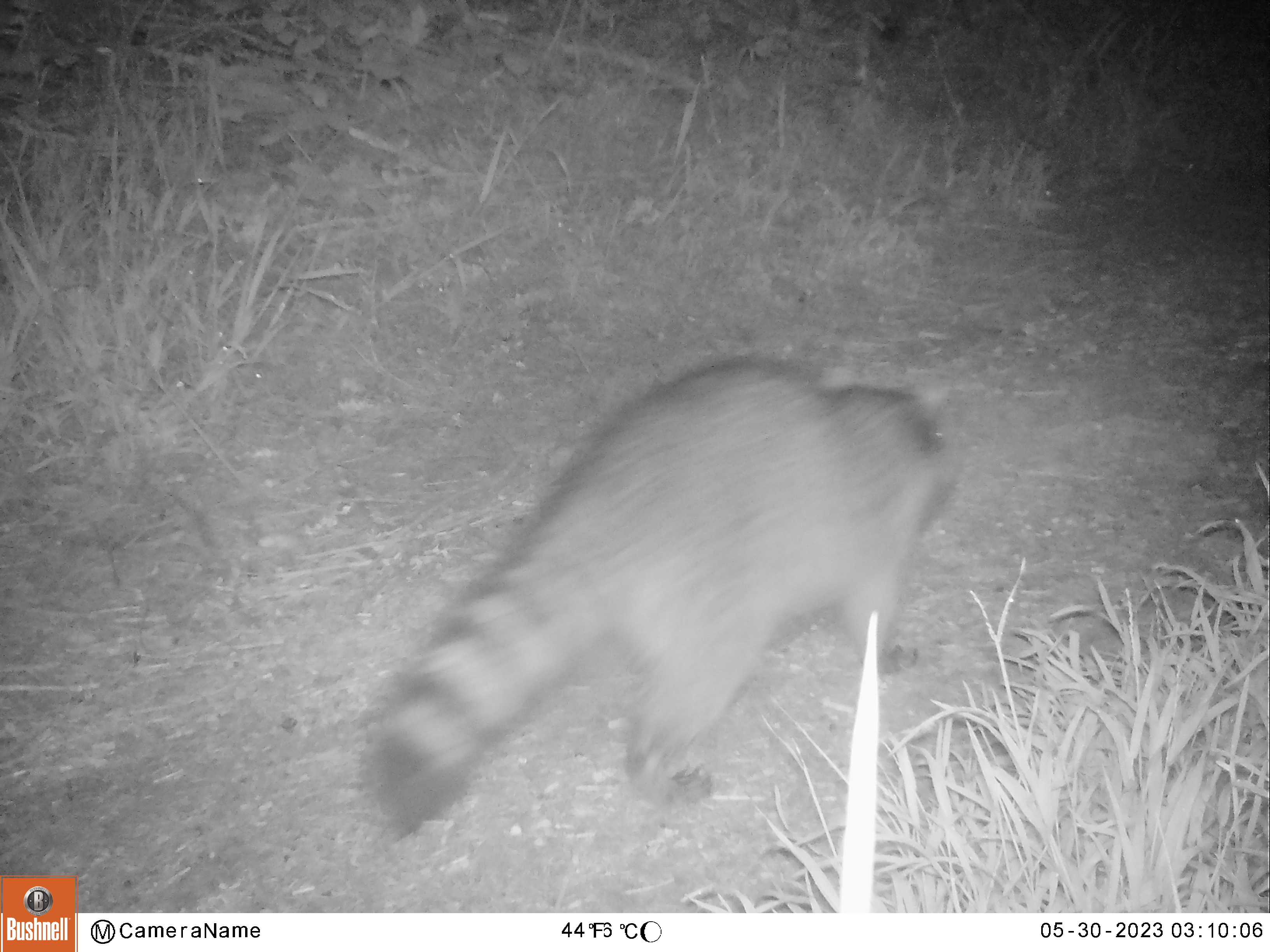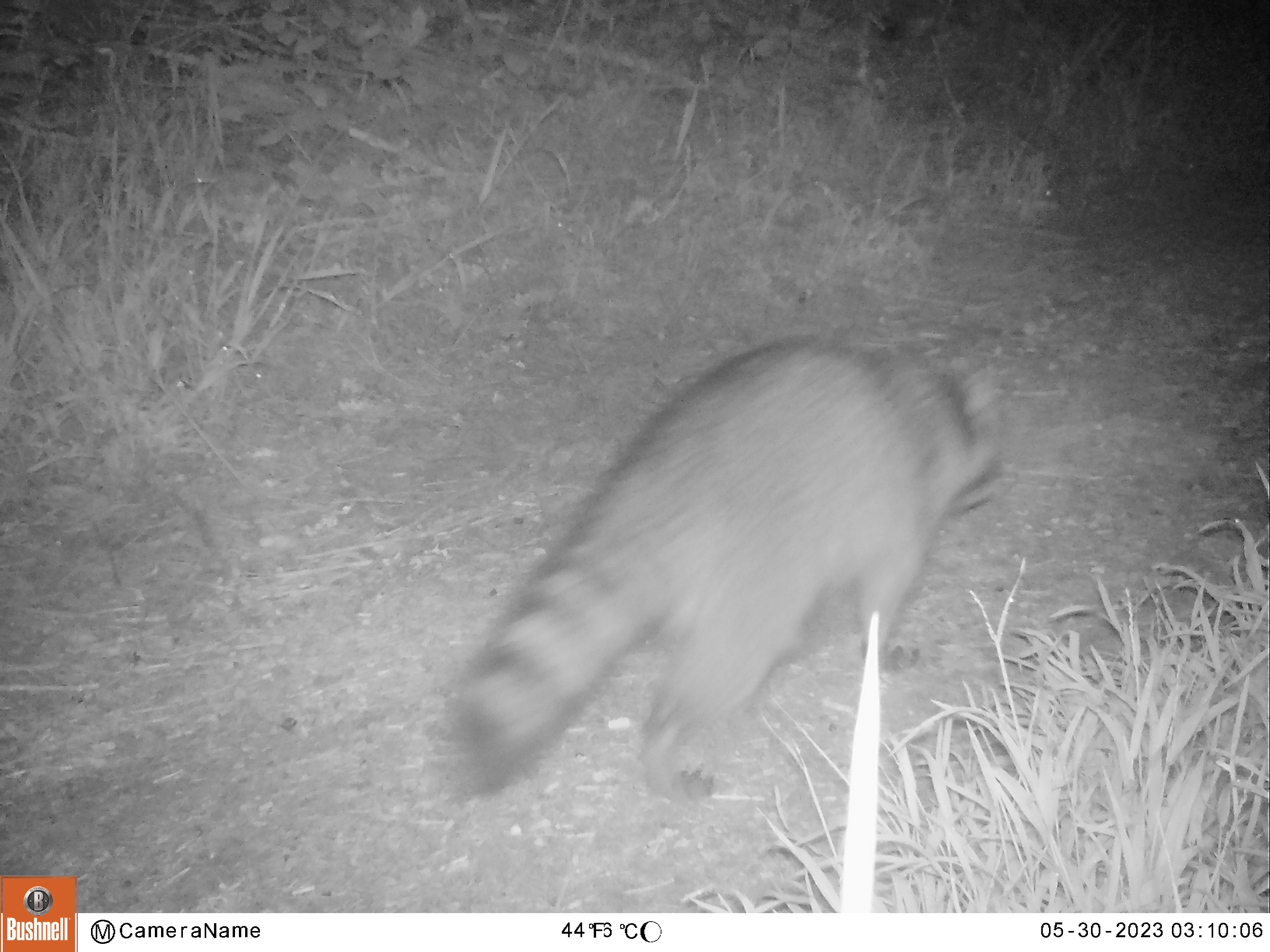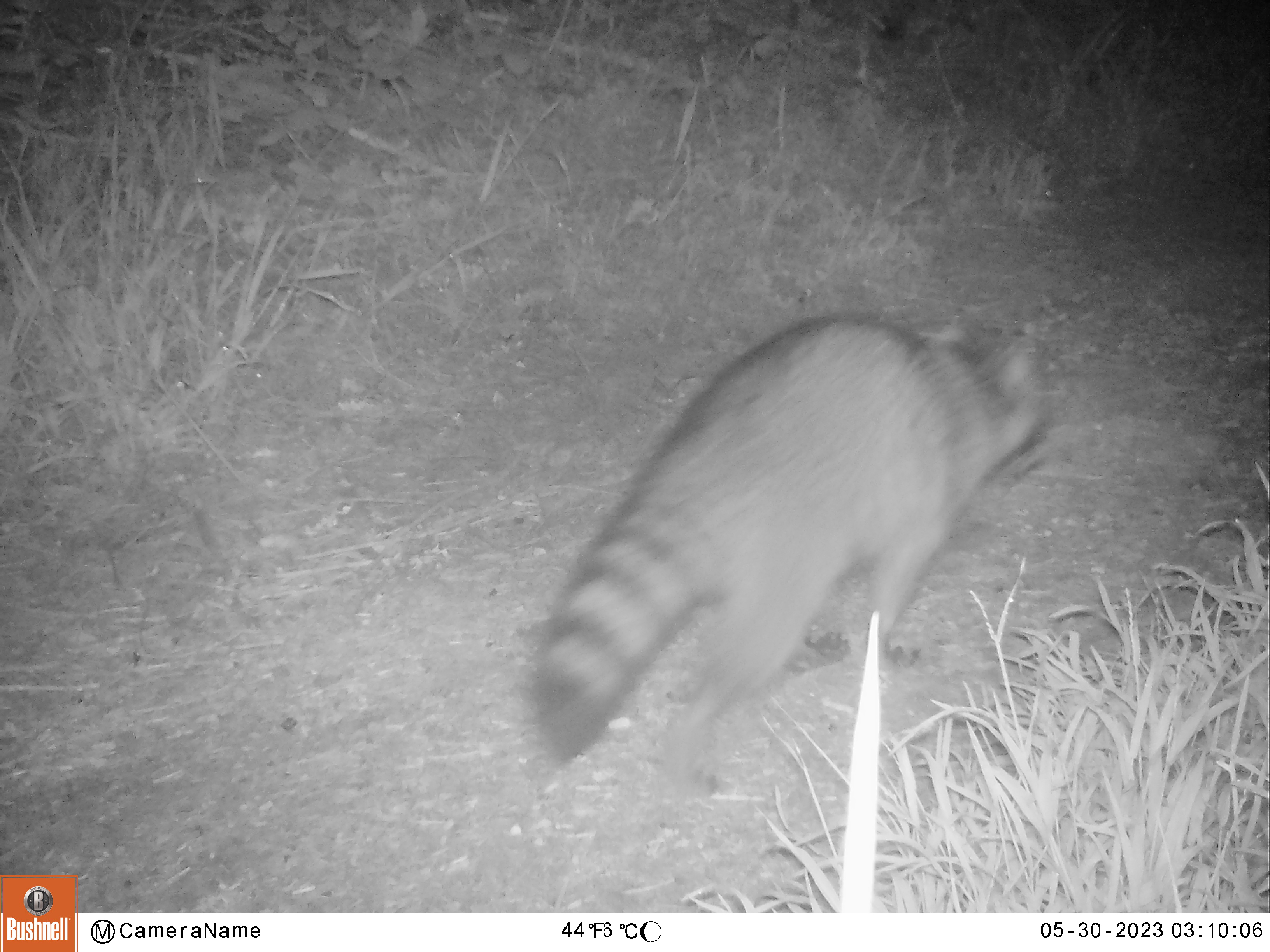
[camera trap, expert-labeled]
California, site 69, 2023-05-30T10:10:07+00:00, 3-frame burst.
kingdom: Animalia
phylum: Chordata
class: Mammalia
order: Carnivora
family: Procyonidae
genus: Procyon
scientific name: Procyon lotor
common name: raccoon